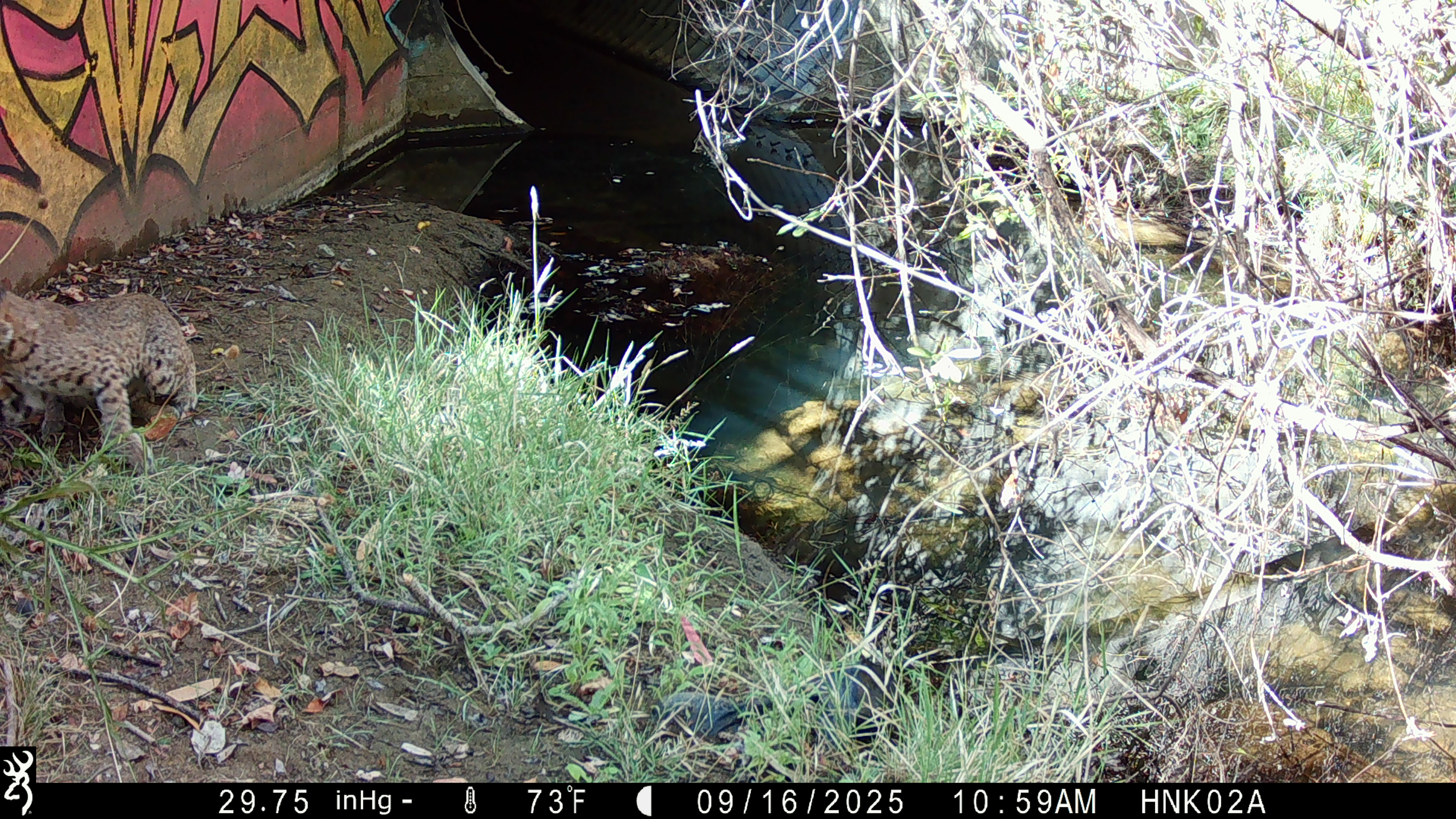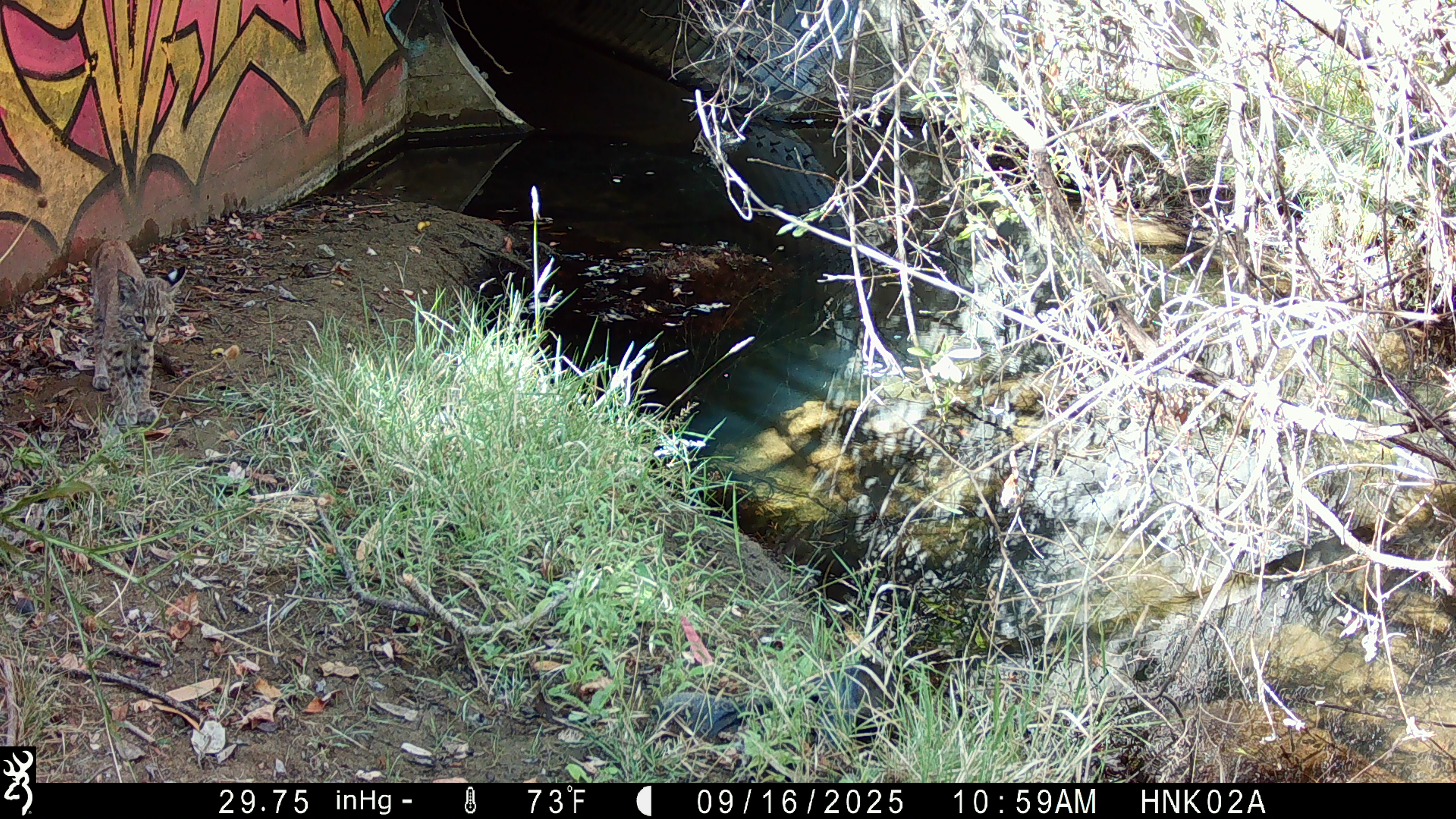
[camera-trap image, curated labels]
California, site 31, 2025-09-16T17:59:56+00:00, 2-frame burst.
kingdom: Animalia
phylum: Chordata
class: Mammalia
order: Carnivora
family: Felidae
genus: Lynx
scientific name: Lynx rufus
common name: bobcat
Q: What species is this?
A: Bobcat (Lynx rufus).